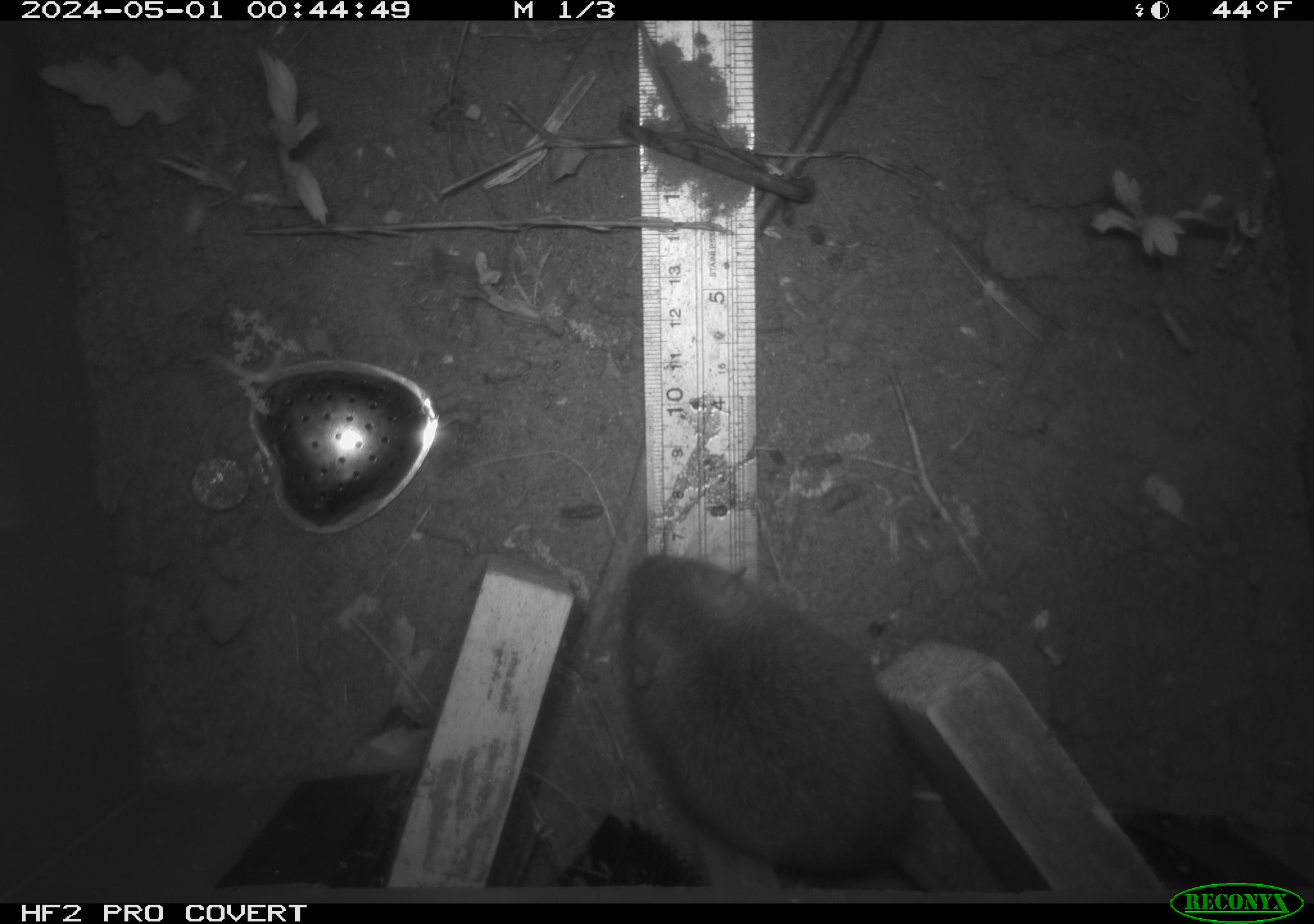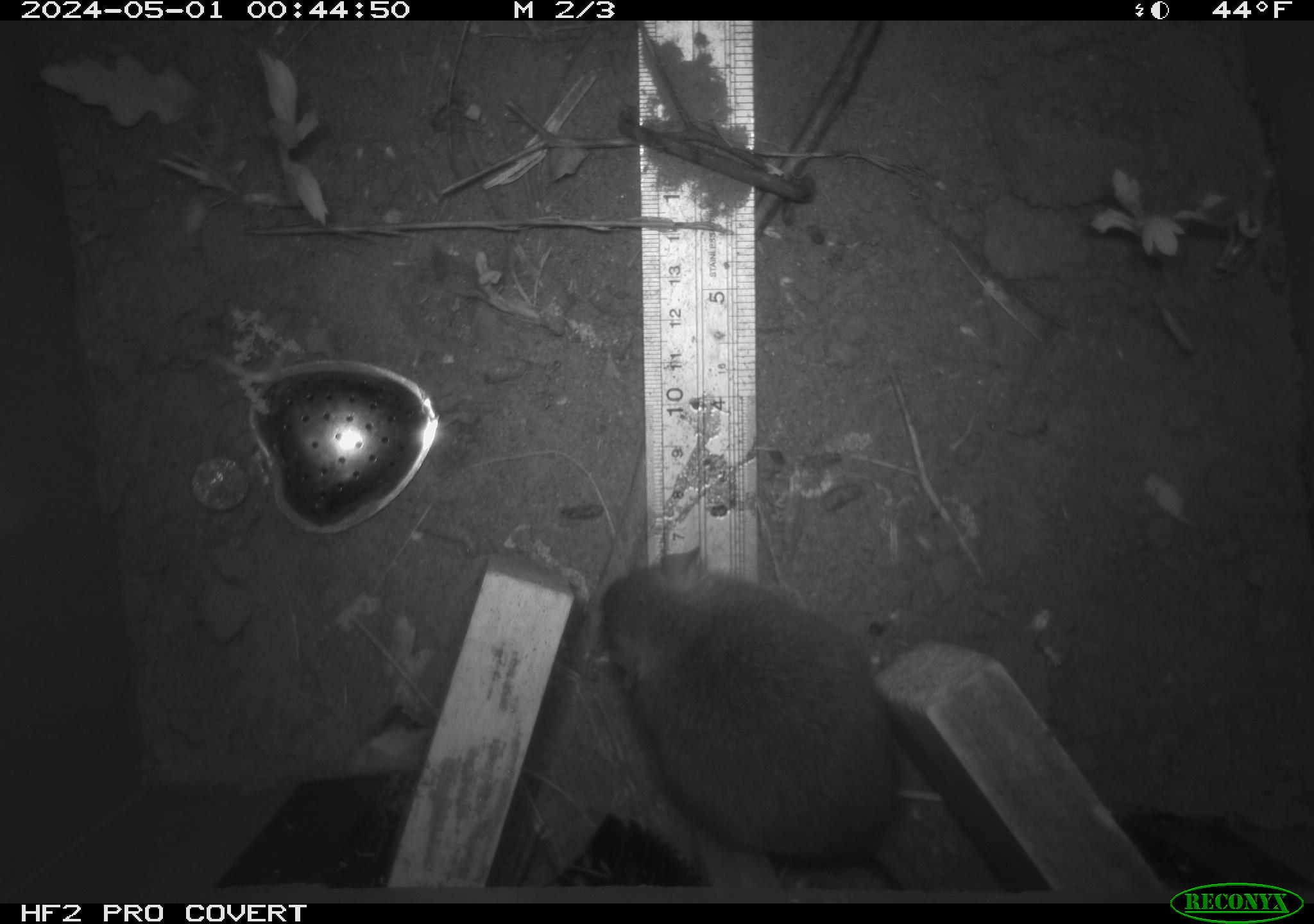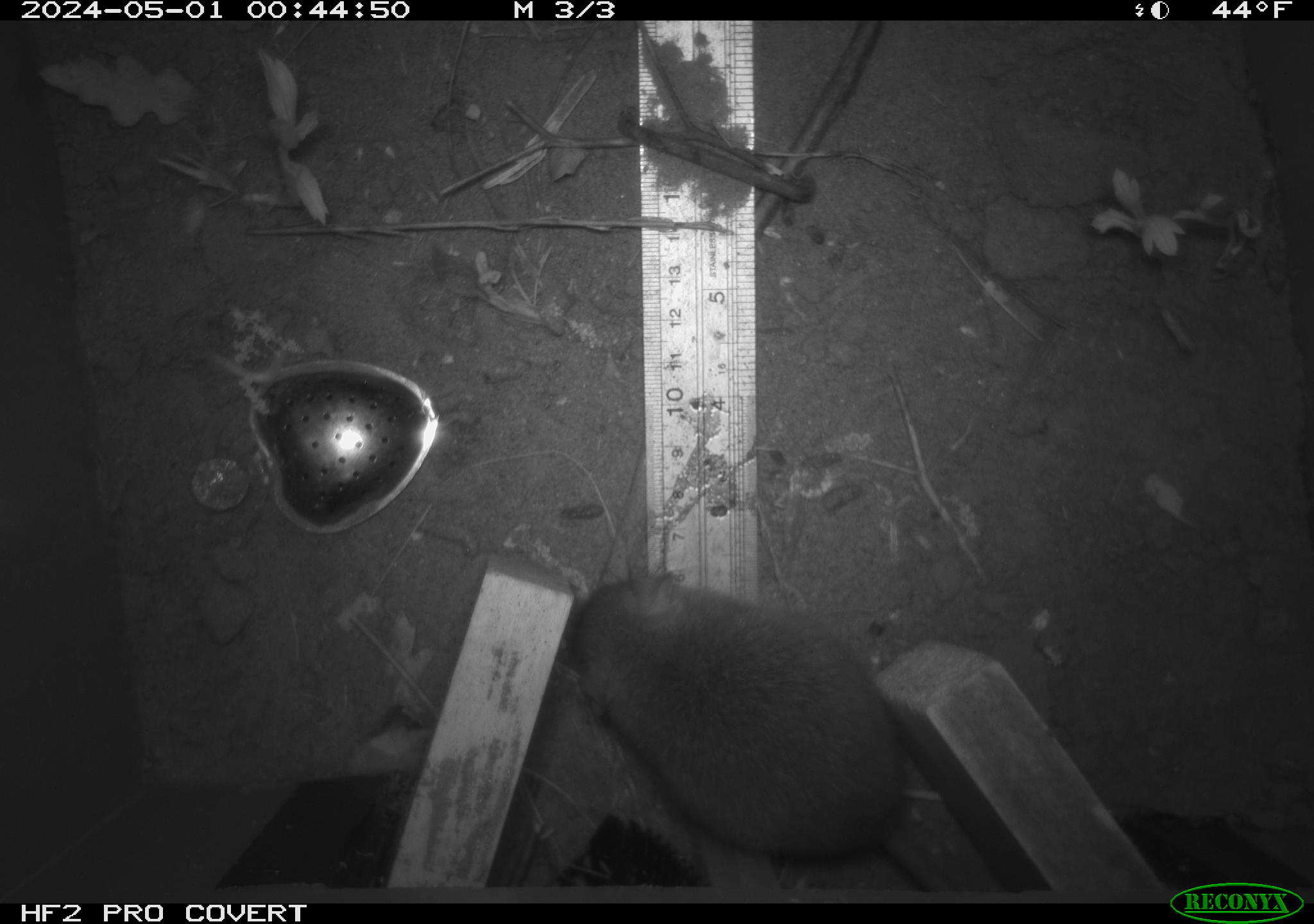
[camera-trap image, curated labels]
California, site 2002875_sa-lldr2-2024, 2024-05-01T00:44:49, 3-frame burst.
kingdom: Animalia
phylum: Chordata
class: Mammalia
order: Rodentia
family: Muridae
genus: Rattus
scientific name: Rattus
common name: rat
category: rattus species